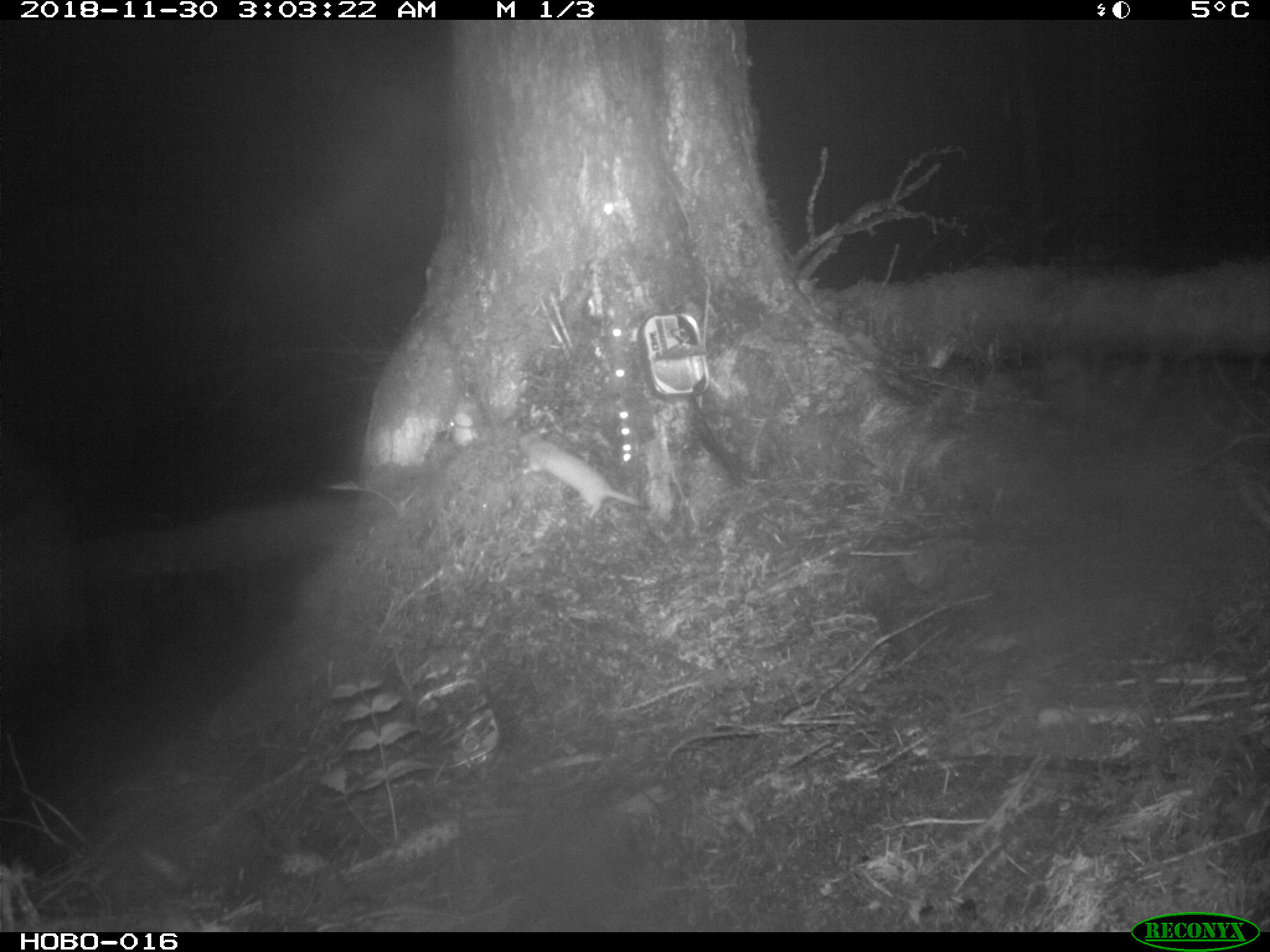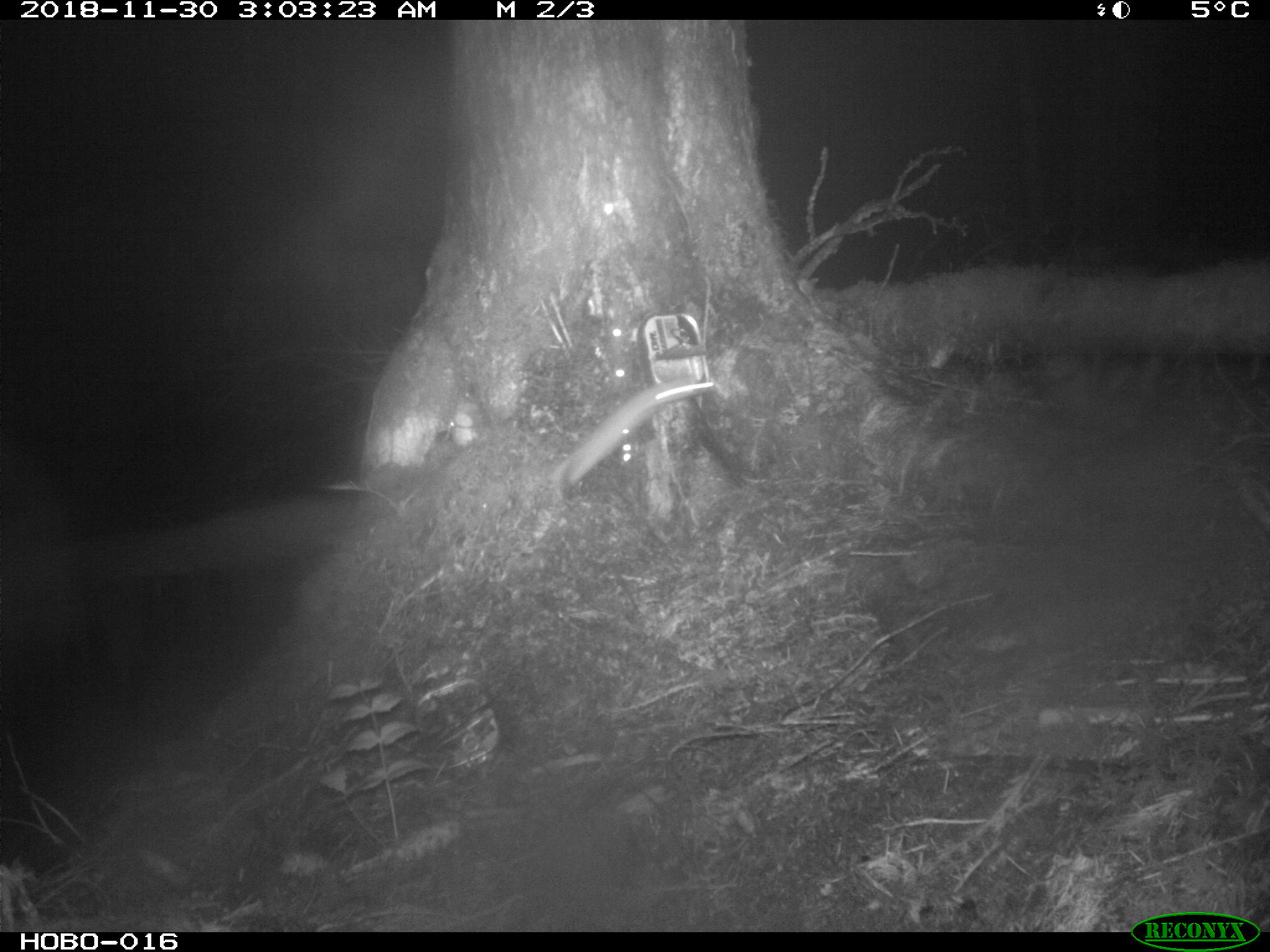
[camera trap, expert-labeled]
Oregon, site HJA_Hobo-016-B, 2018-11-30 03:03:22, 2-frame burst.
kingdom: Animalia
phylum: Chordata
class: Mammalia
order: Carnivora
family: Mustelidae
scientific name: Mustelidae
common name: weasel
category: weasel family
Weasel family (weasel) (Mustelidae).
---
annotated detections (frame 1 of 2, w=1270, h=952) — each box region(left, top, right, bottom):
weasel family: region(511, 417, 661, 539)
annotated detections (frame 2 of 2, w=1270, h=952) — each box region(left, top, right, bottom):
weasel family: region(534, 365, 720, 497)